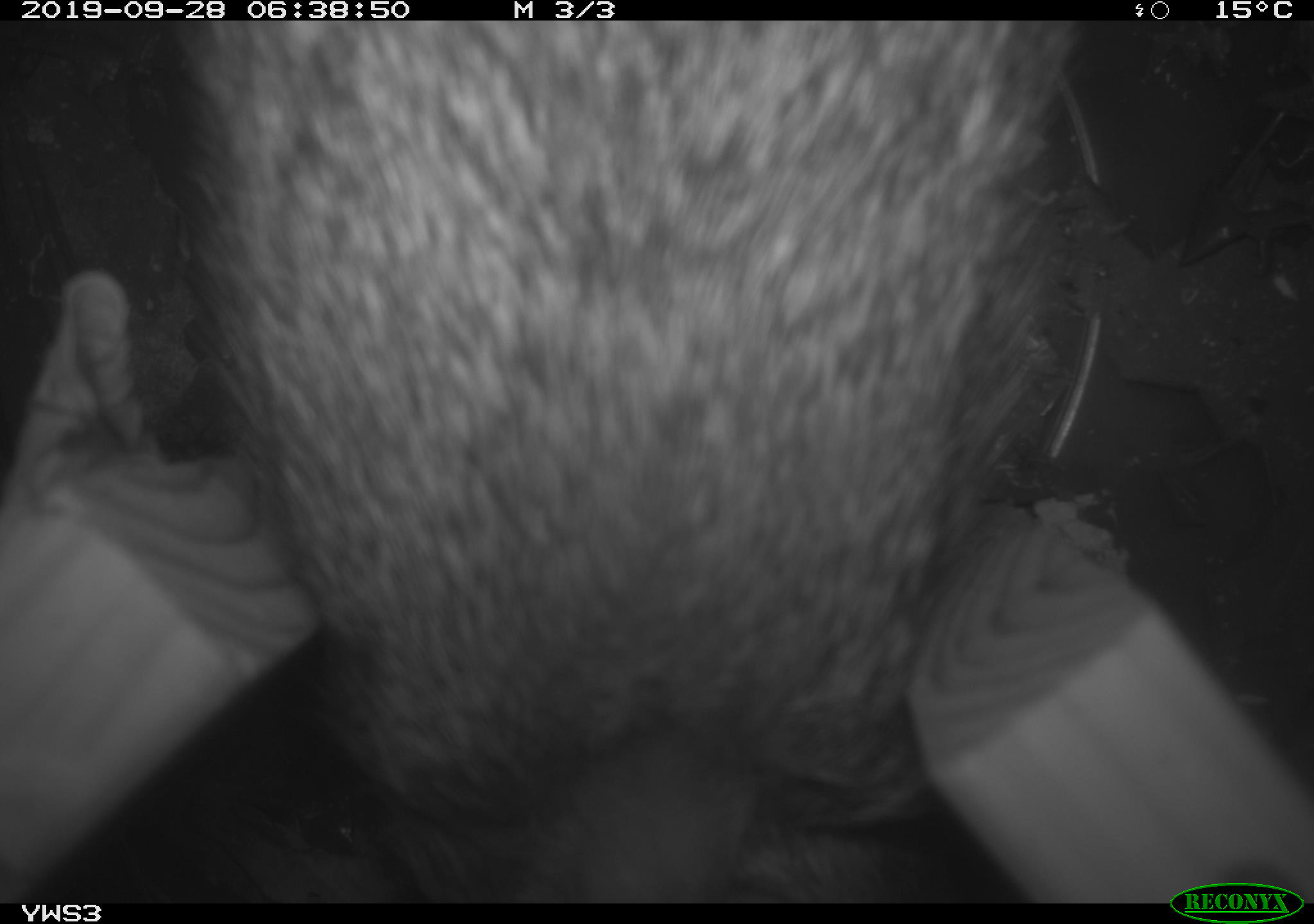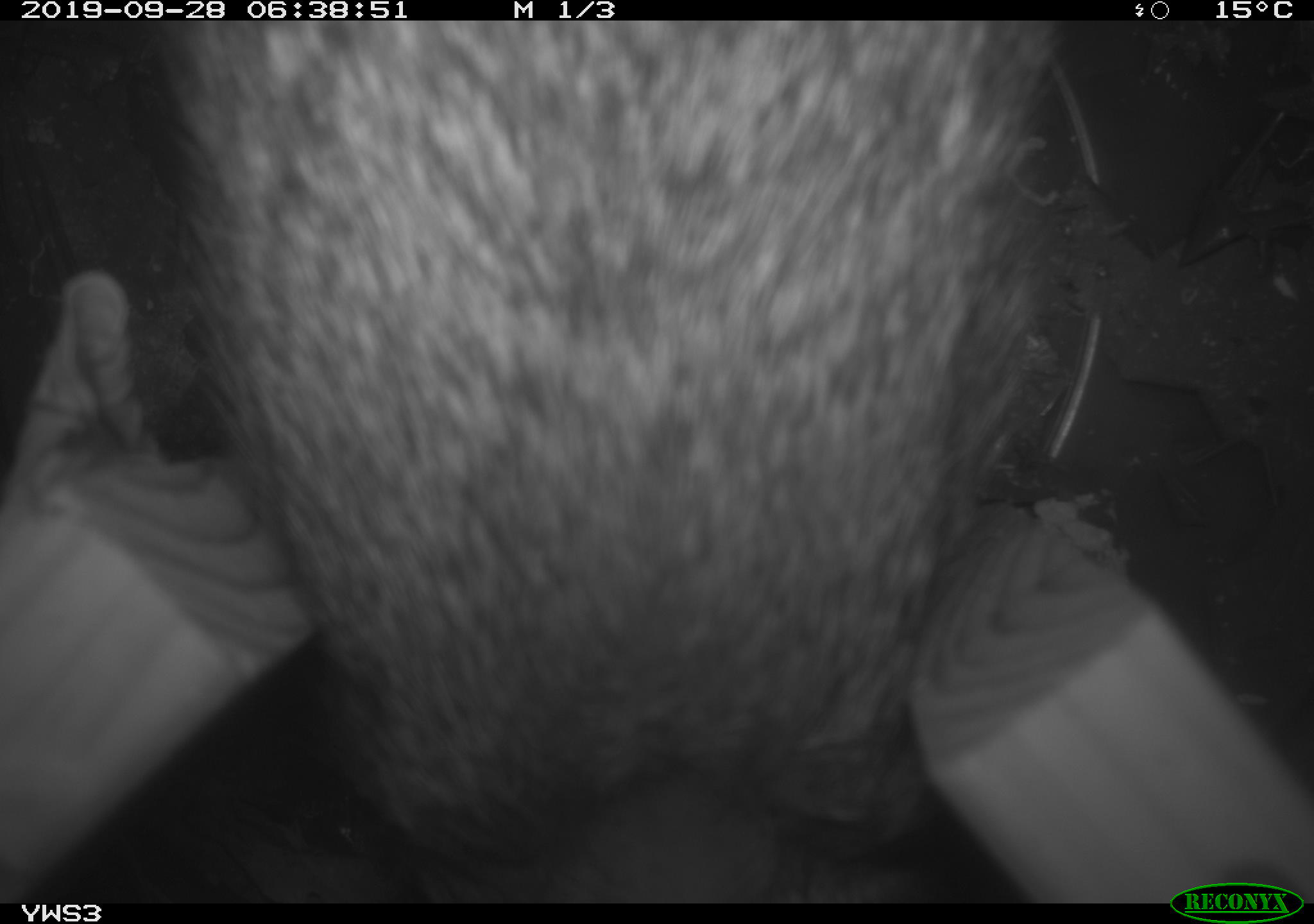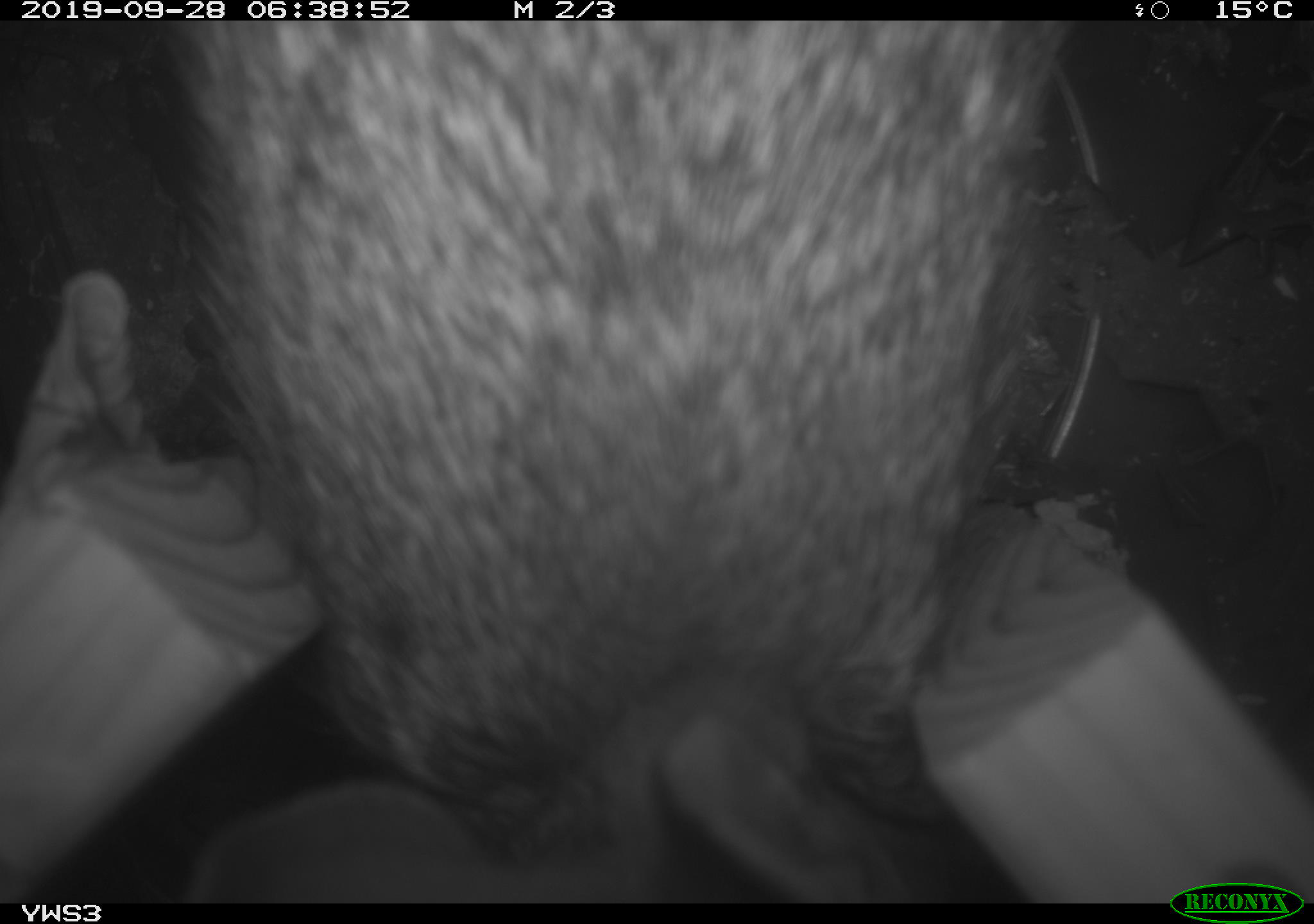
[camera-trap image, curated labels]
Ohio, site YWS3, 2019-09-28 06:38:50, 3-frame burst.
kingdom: Animalia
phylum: Chordata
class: Mammalia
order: Lagomorpha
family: Leporidae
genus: Sylvilagus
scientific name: Sylvilagus floridanus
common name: eastern cottontail